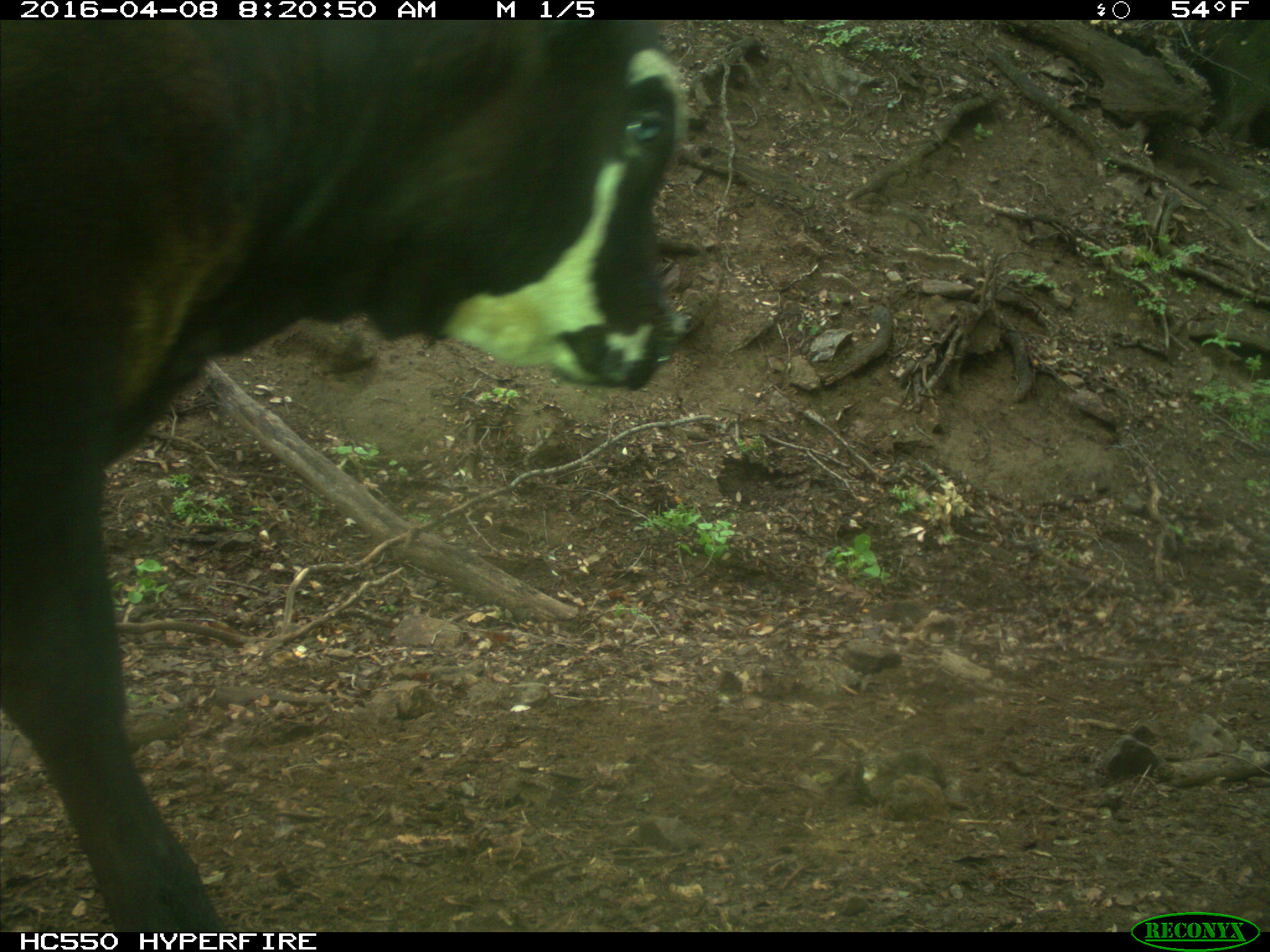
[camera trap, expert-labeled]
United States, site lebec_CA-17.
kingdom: Animalia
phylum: Chordata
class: Mammalia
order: Artiodactyla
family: Bovidae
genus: Bos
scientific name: Bos taurus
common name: domestic cow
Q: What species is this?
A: Bos taurus (domestic cow).